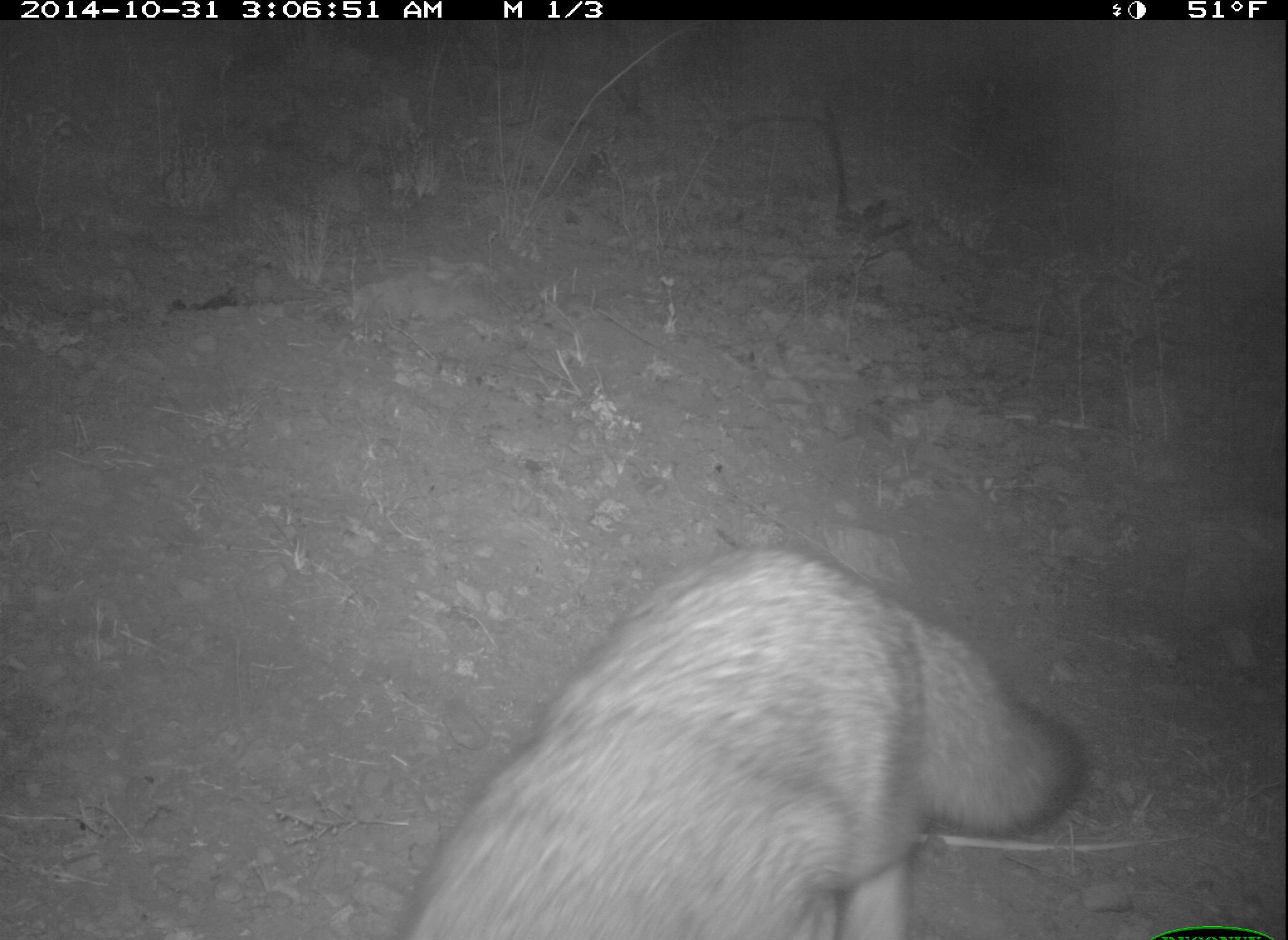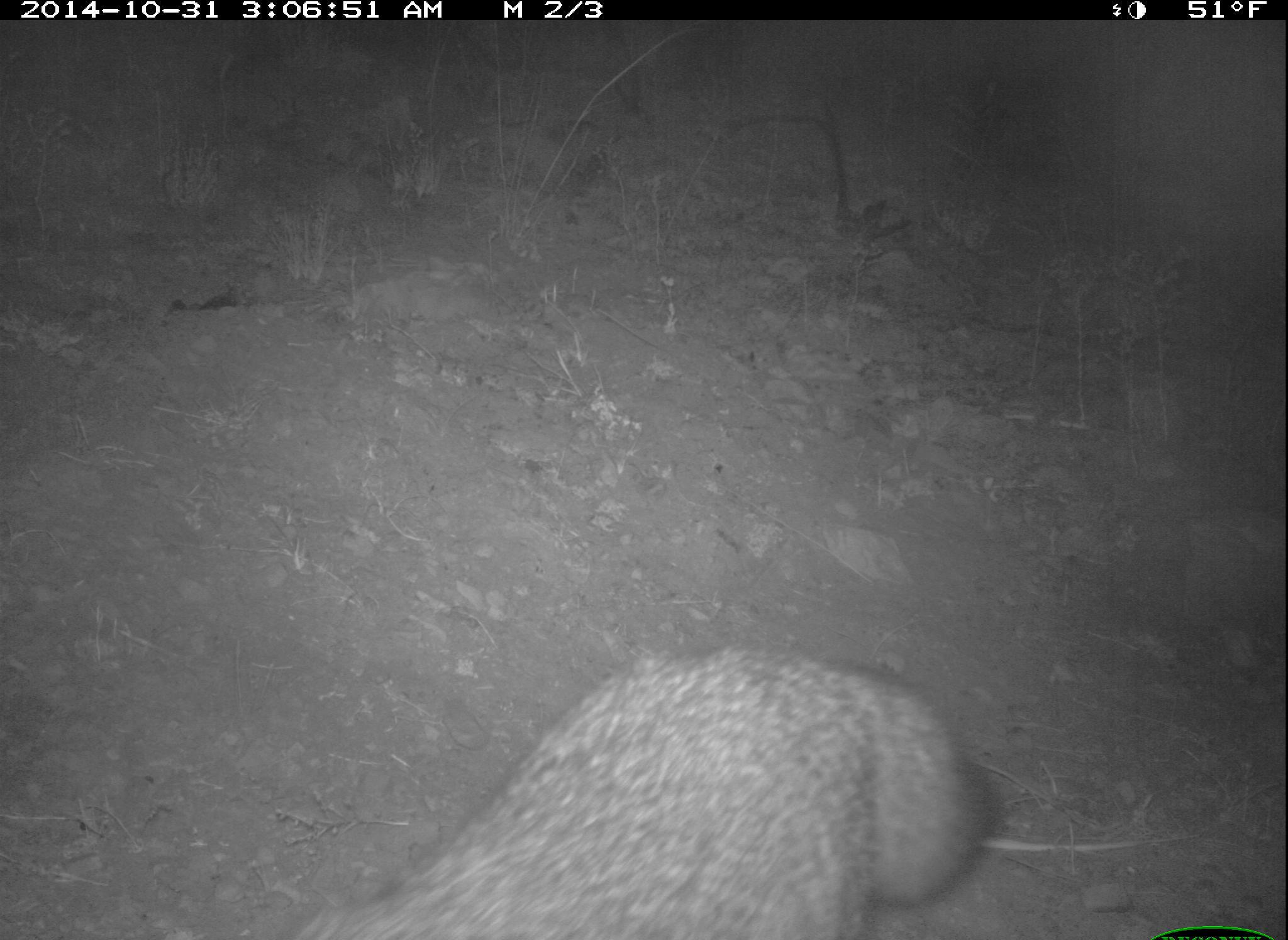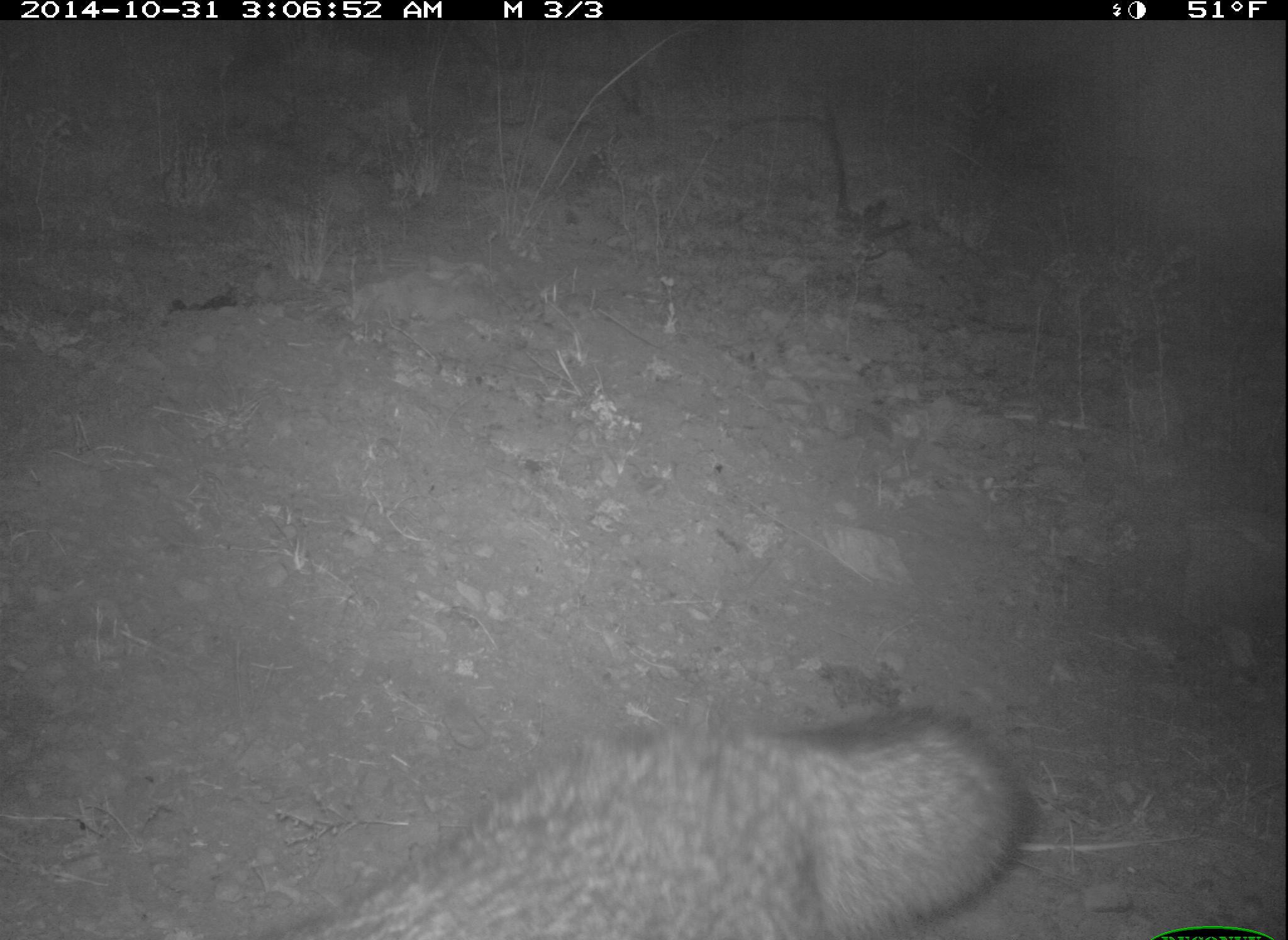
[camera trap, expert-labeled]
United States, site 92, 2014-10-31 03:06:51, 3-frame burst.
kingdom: Animalia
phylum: Chordata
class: Mammalia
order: Carnivora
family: Canidae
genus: Urocyon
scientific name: Urocyon cinereoargenteus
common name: gray fox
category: fox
Fox (gray fox) (Urocyon cinereoargenteus).